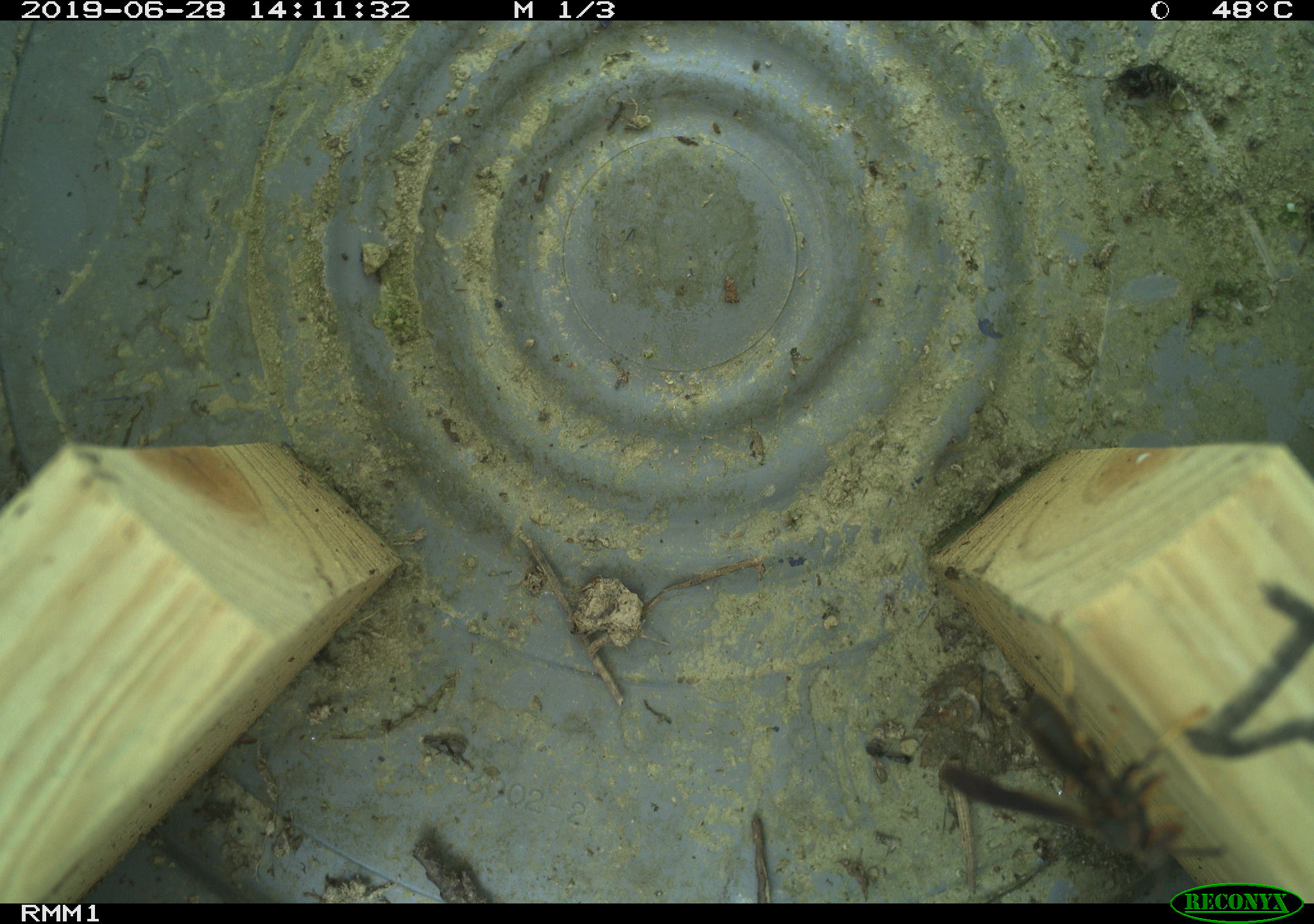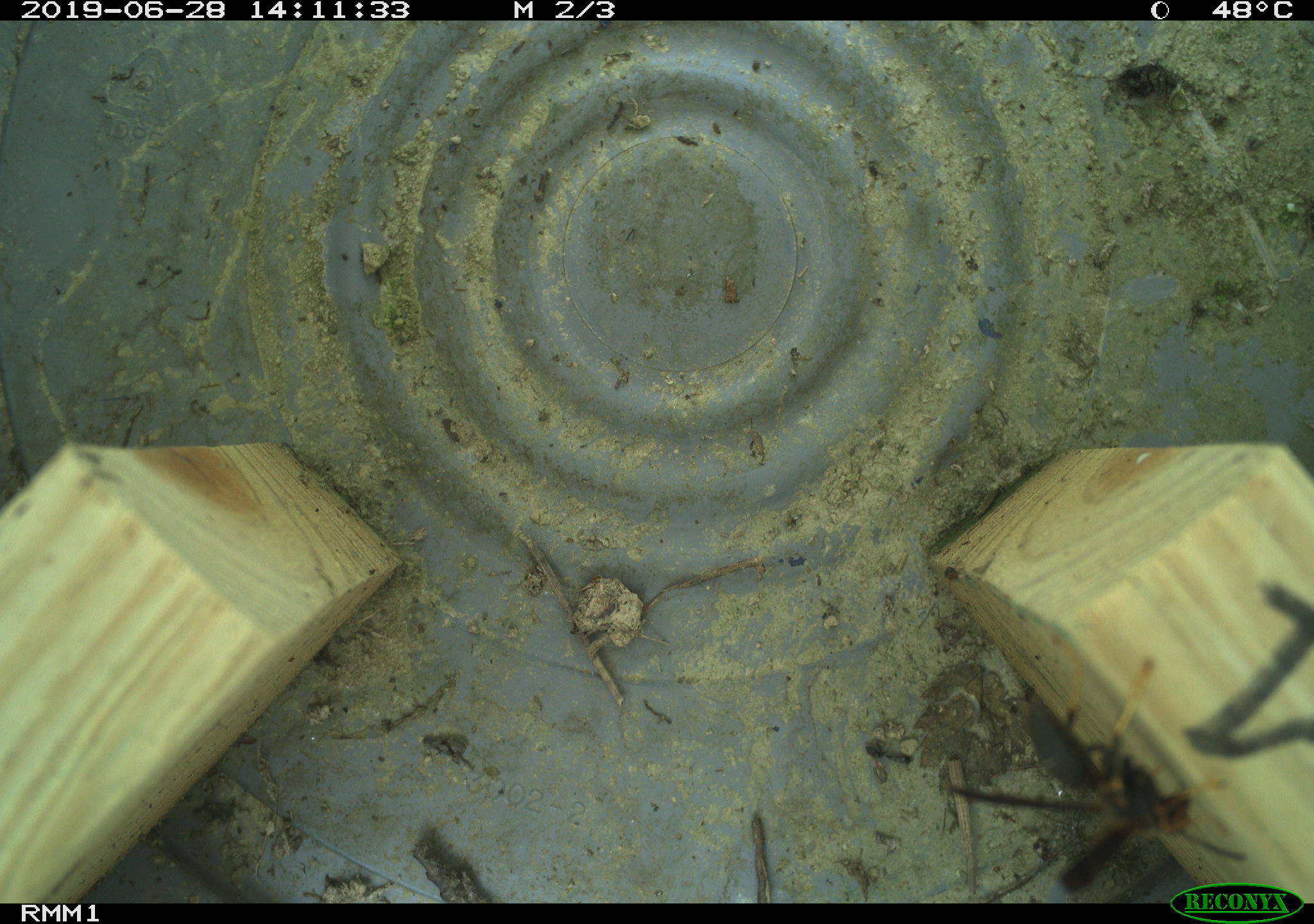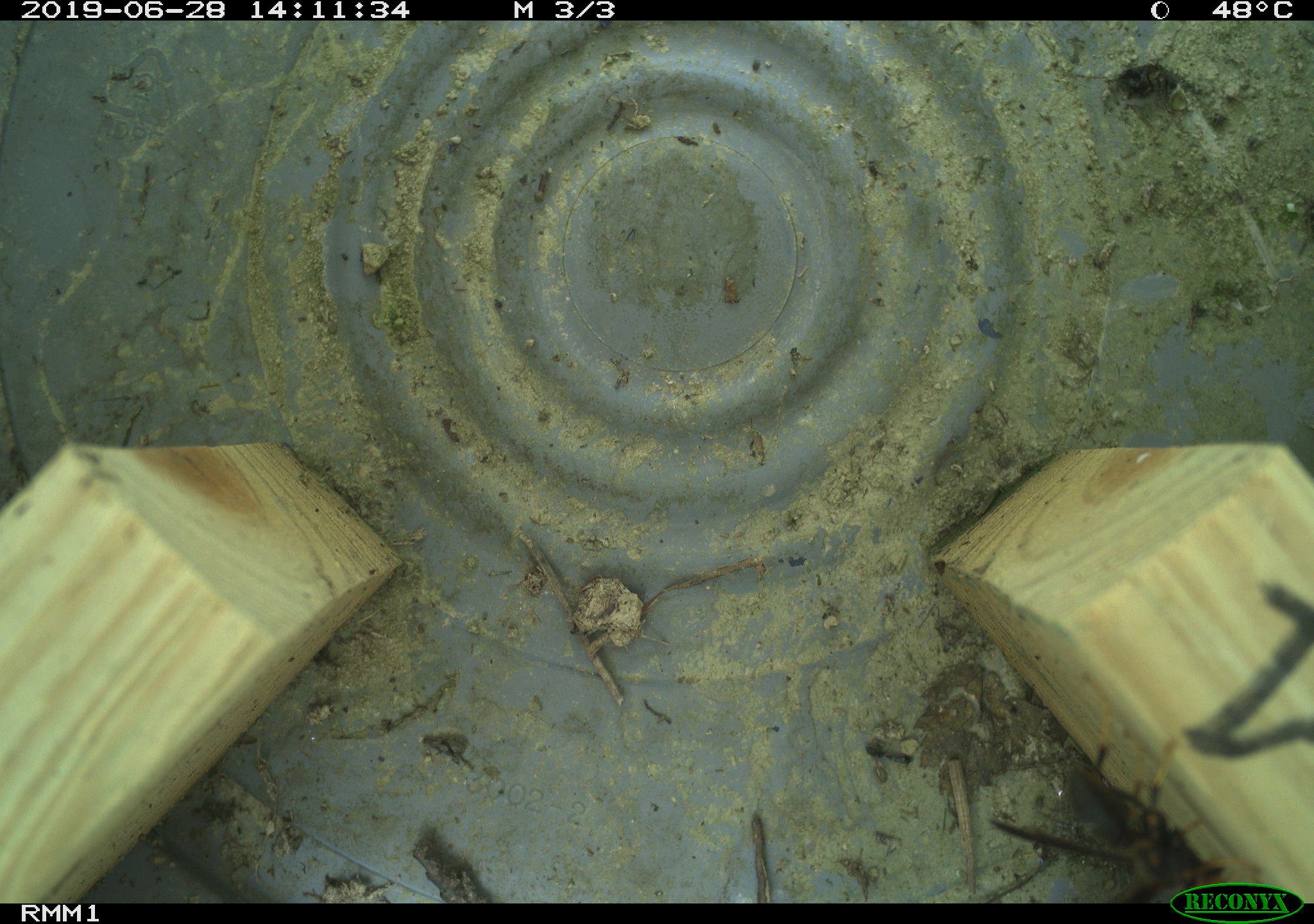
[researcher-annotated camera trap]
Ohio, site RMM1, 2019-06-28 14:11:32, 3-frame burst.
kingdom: Animalia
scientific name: Animalia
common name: animal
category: invertebrate